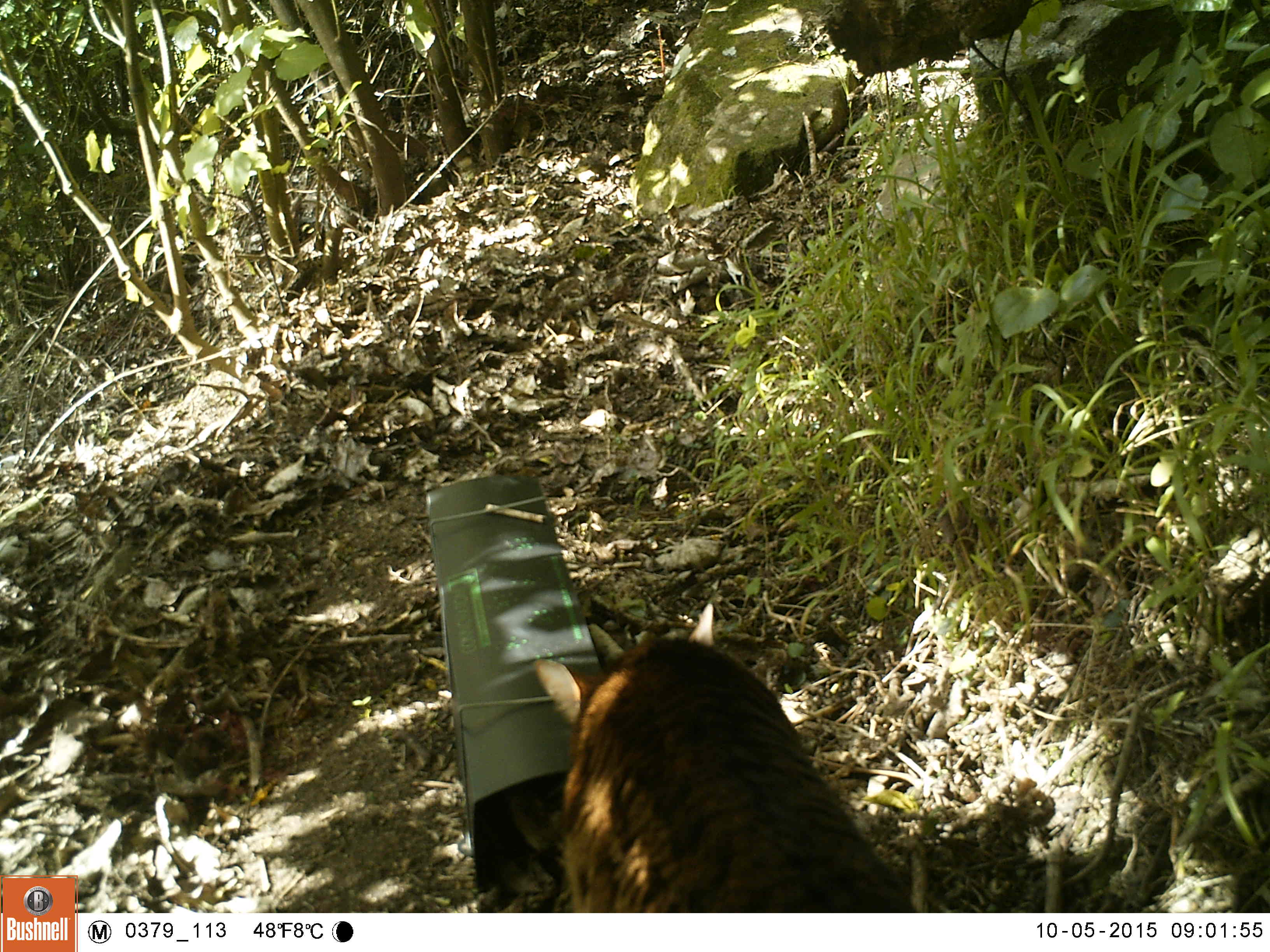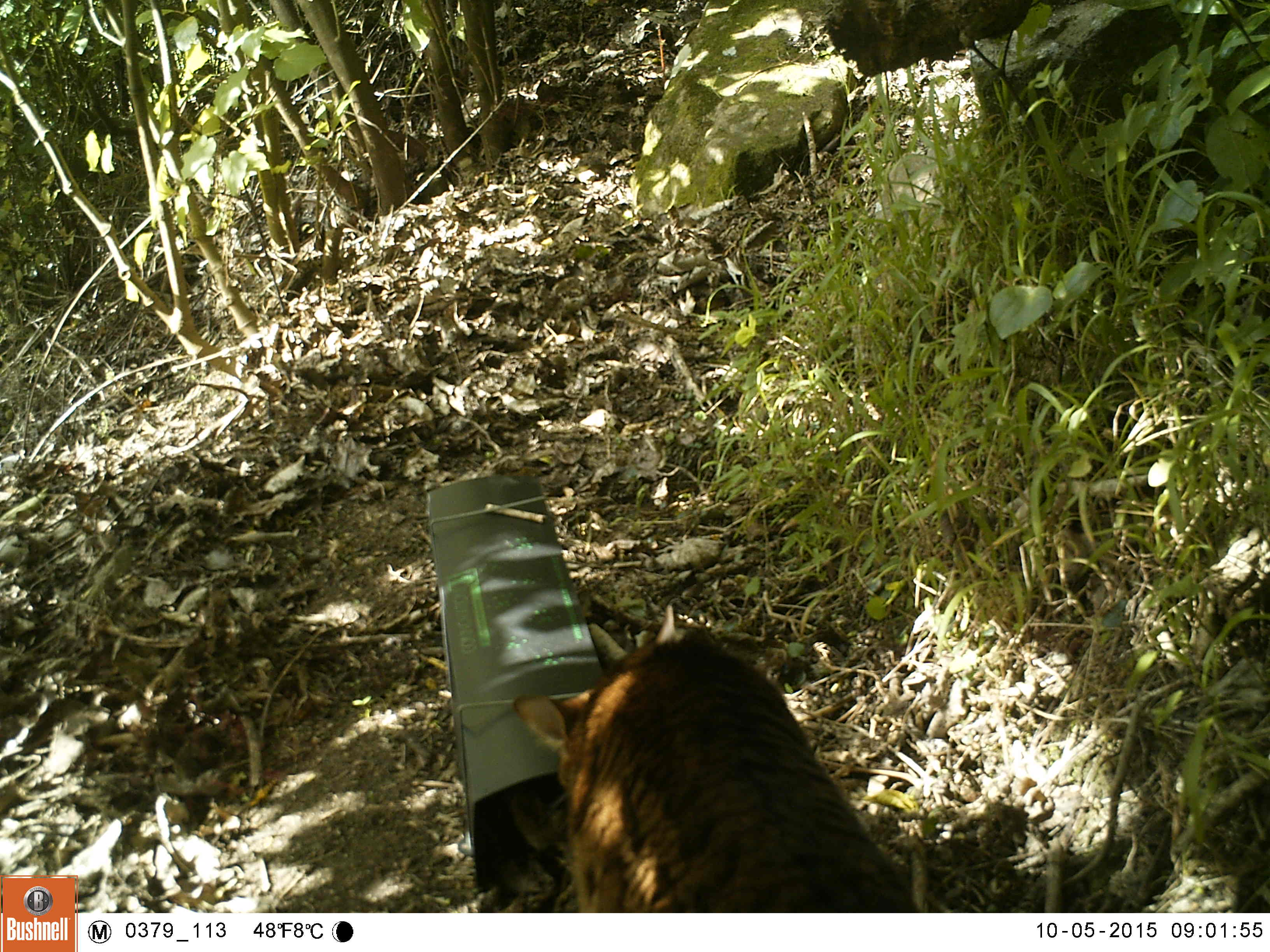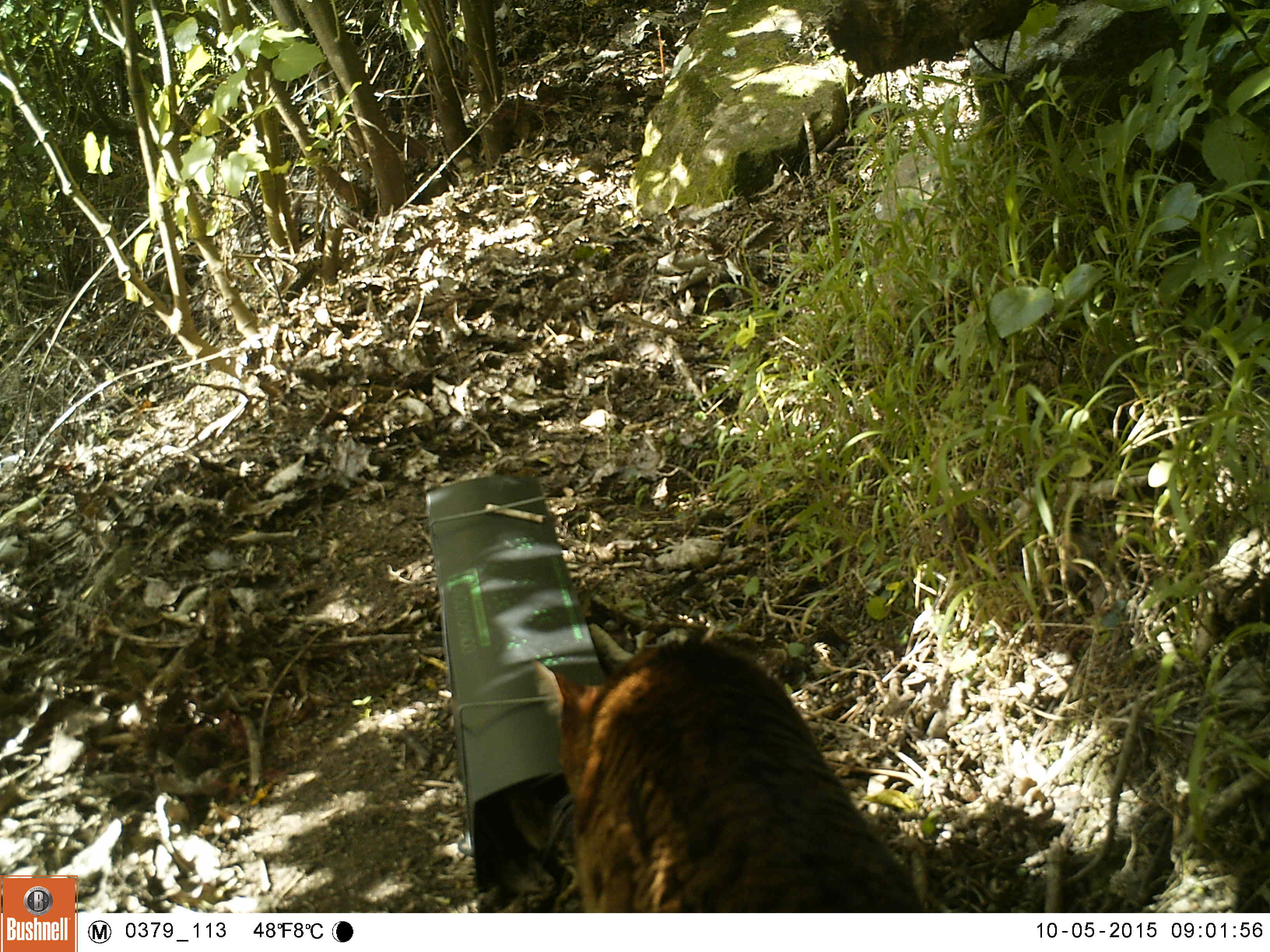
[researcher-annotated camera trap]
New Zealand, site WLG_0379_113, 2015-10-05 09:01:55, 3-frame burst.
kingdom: Animalia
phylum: Chordata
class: Mammalia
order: Carnivora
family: Felidae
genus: Felis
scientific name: Felis catus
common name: domestic cat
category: cat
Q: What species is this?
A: Cat (domestic cat) (Felis catus).